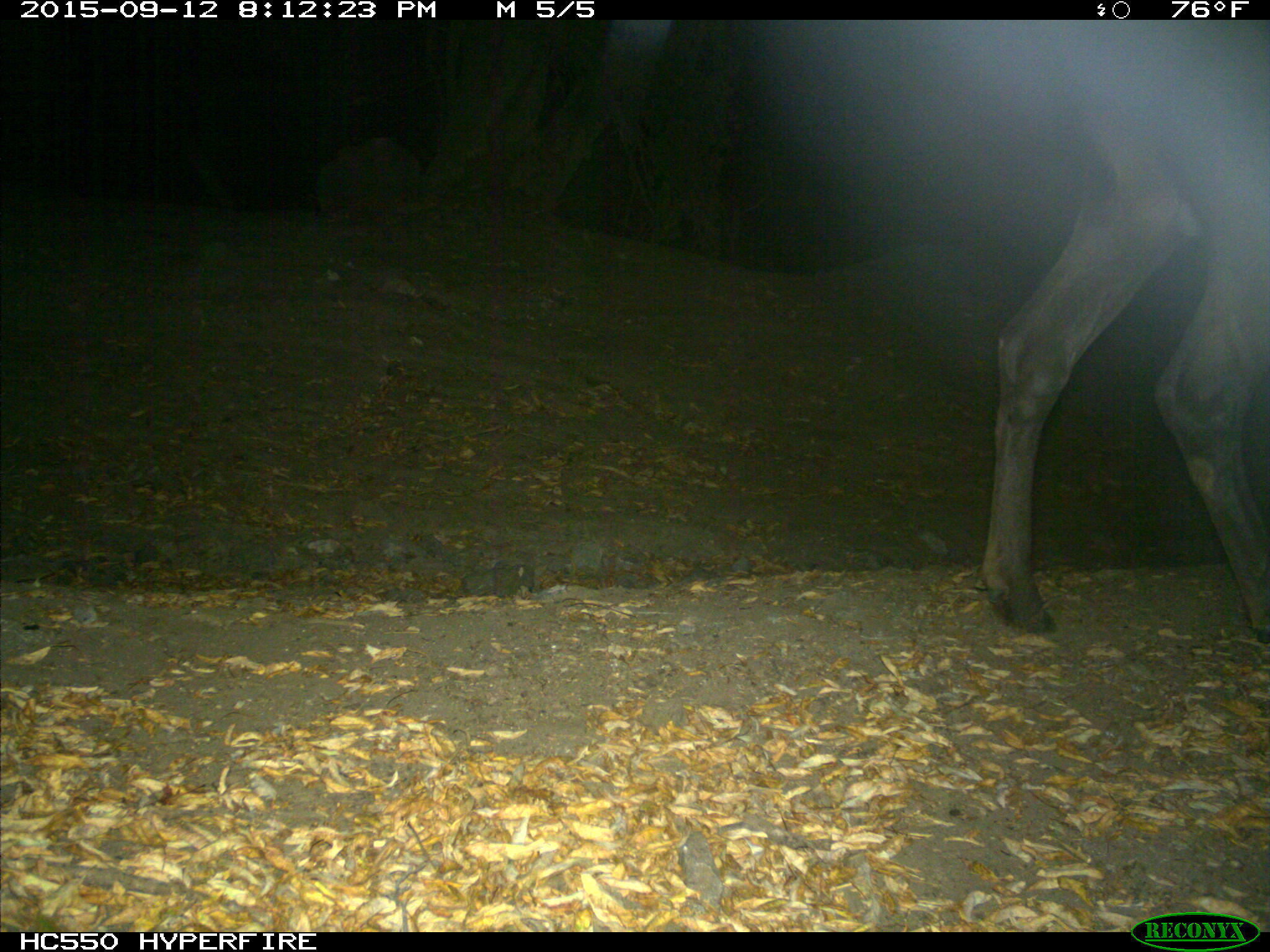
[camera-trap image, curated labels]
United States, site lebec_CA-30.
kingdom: Animalia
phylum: Chordata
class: Mammalia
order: Artiodactyla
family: Cervidae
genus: Cervus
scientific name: Cervus canadensis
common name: elk